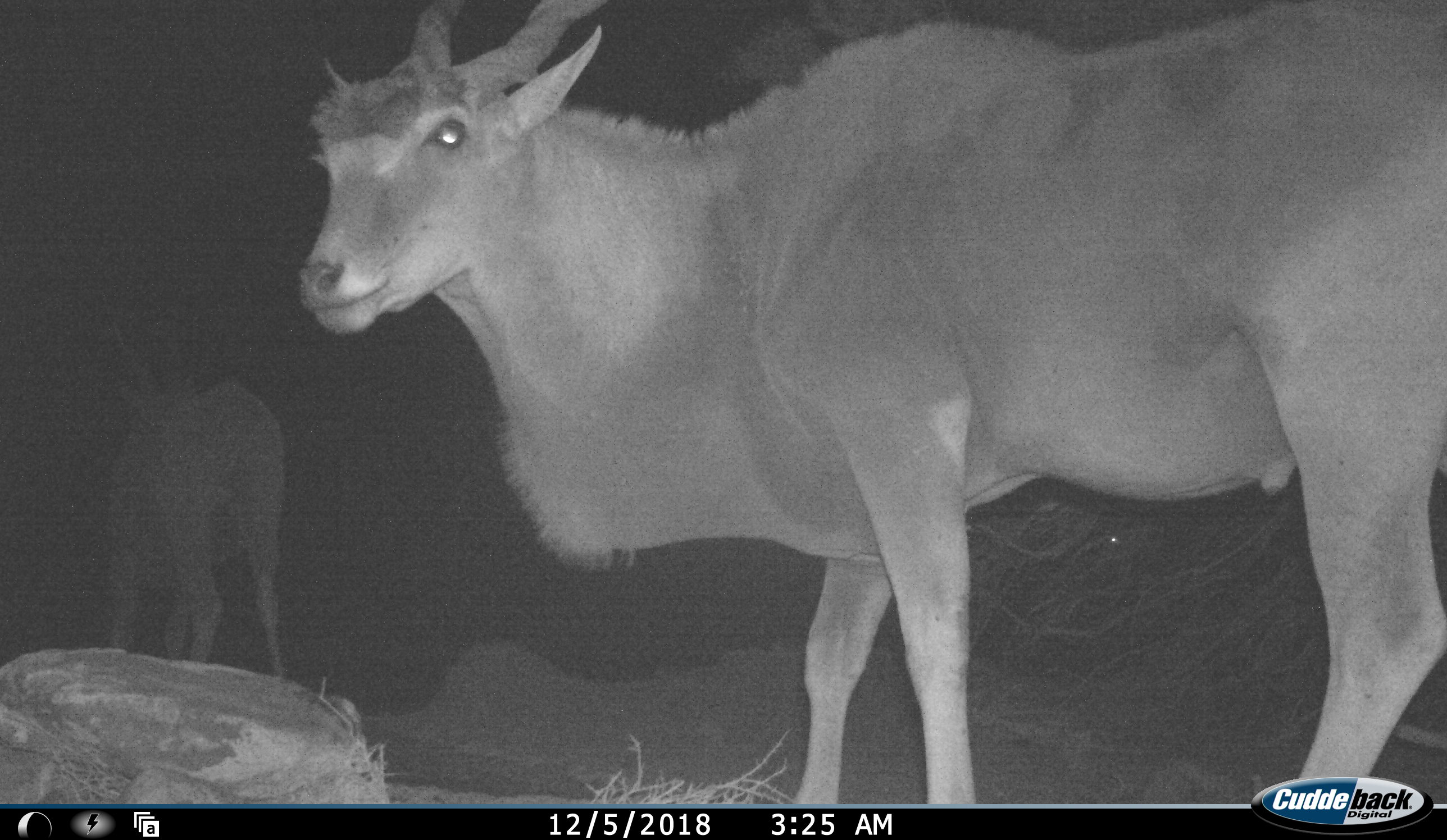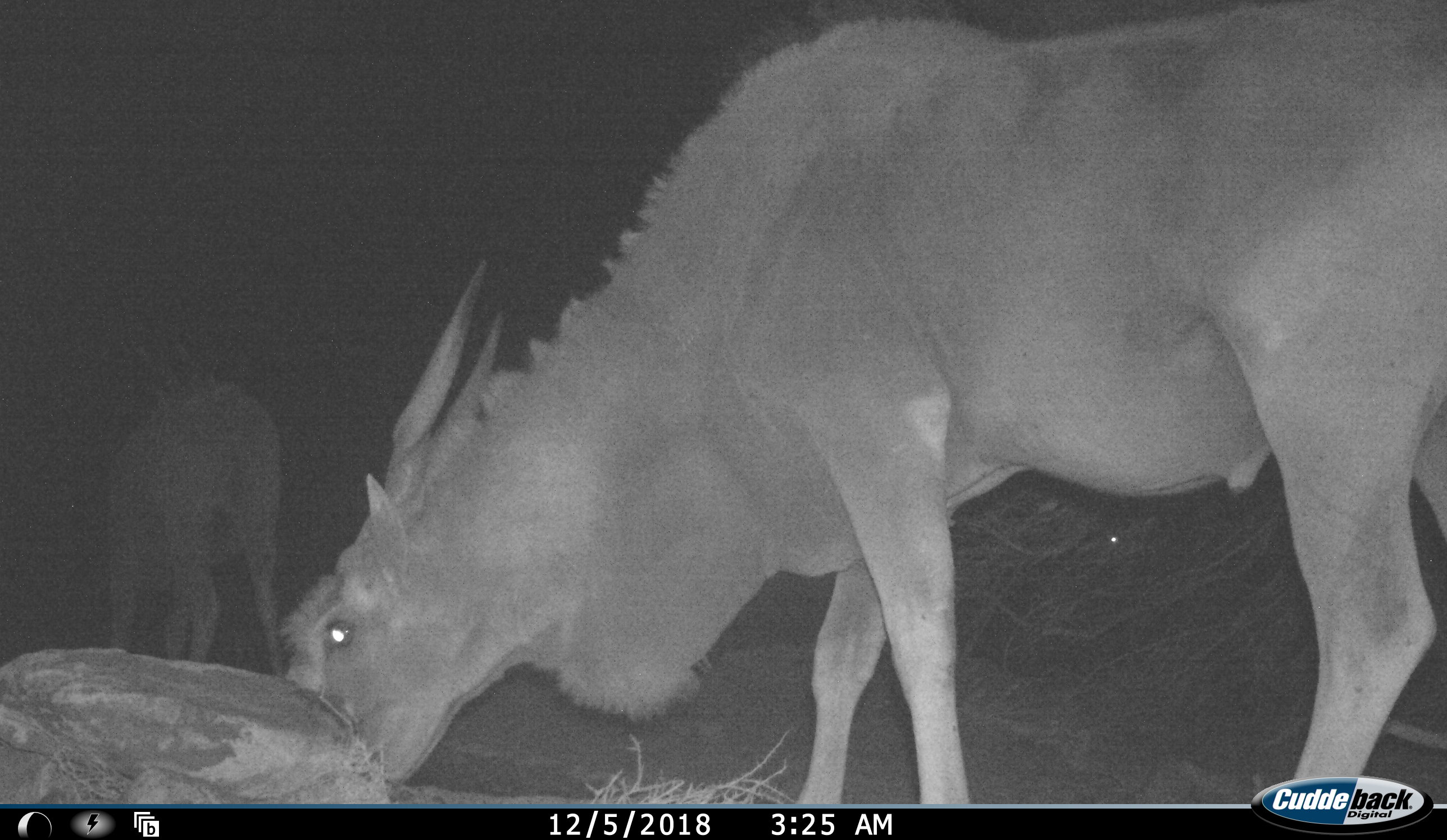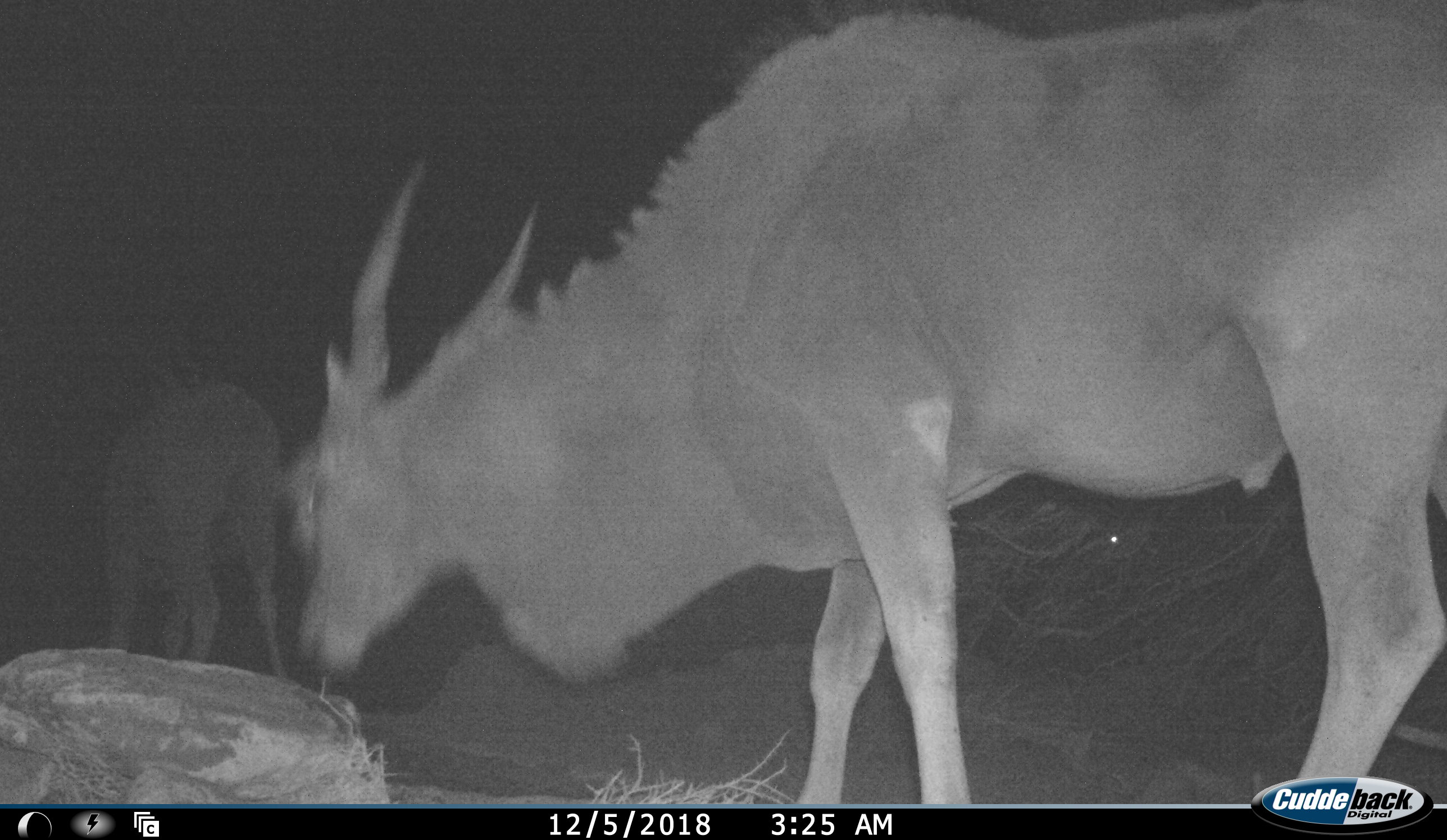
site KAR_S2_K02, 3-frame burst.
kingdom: Animalia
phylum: Chordata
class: Mammalia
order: Artiodactyla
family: Bovidae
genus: Tragelaphus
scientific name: Tragelaphus oryx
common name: eland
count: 2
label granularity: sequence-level